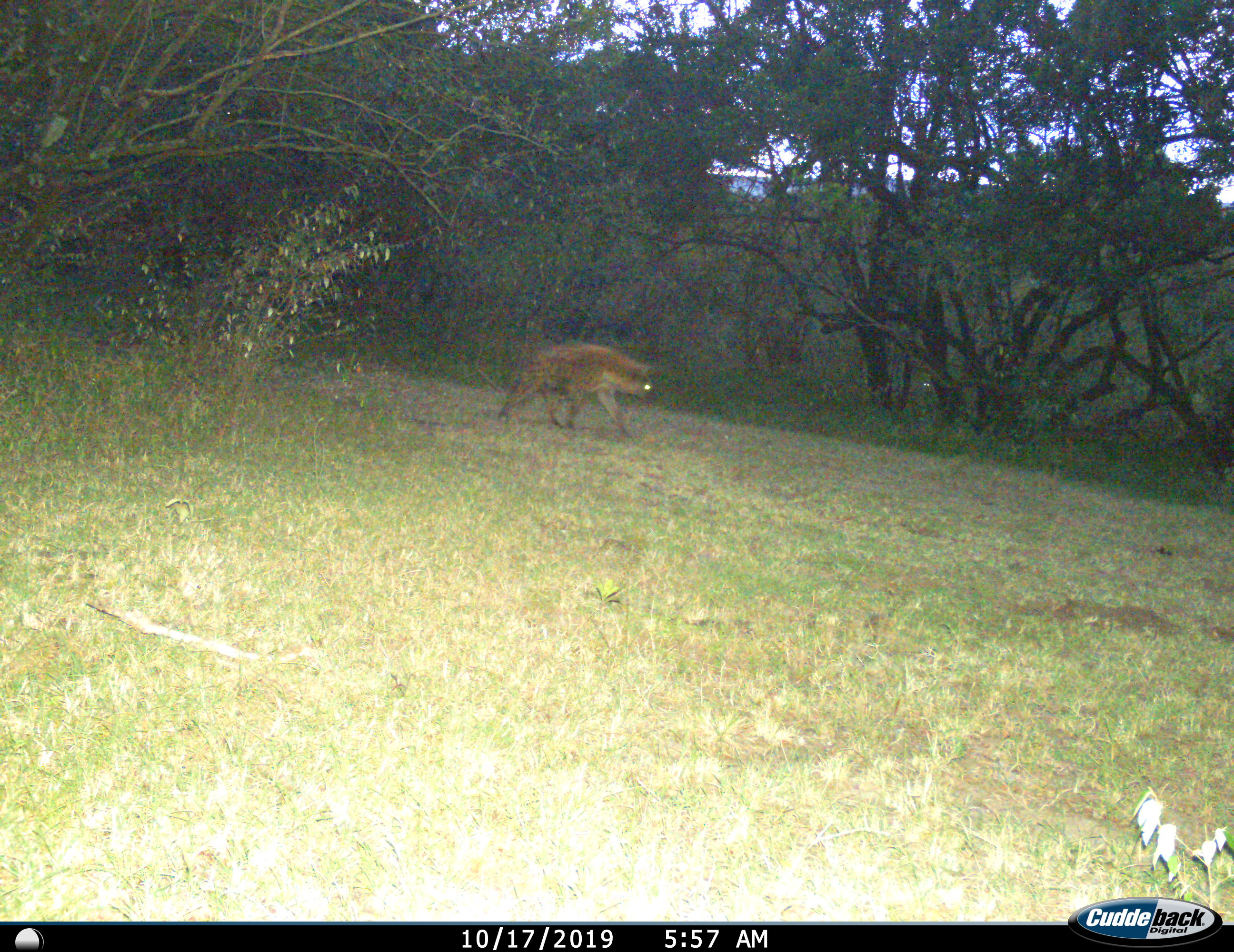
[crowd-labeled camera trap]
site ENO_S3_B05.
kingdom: Animalia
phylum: Chordata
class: Mammalia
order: Carnivora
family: Hyaenidae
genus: Crocuta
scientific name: Crocuta crocuta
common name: spotted hyena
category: hyenaspotted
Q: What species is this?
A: Hyenaspotted (spotted hyena) (Crocuta crocuta).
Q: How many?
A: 1.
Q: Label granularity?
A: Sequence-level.